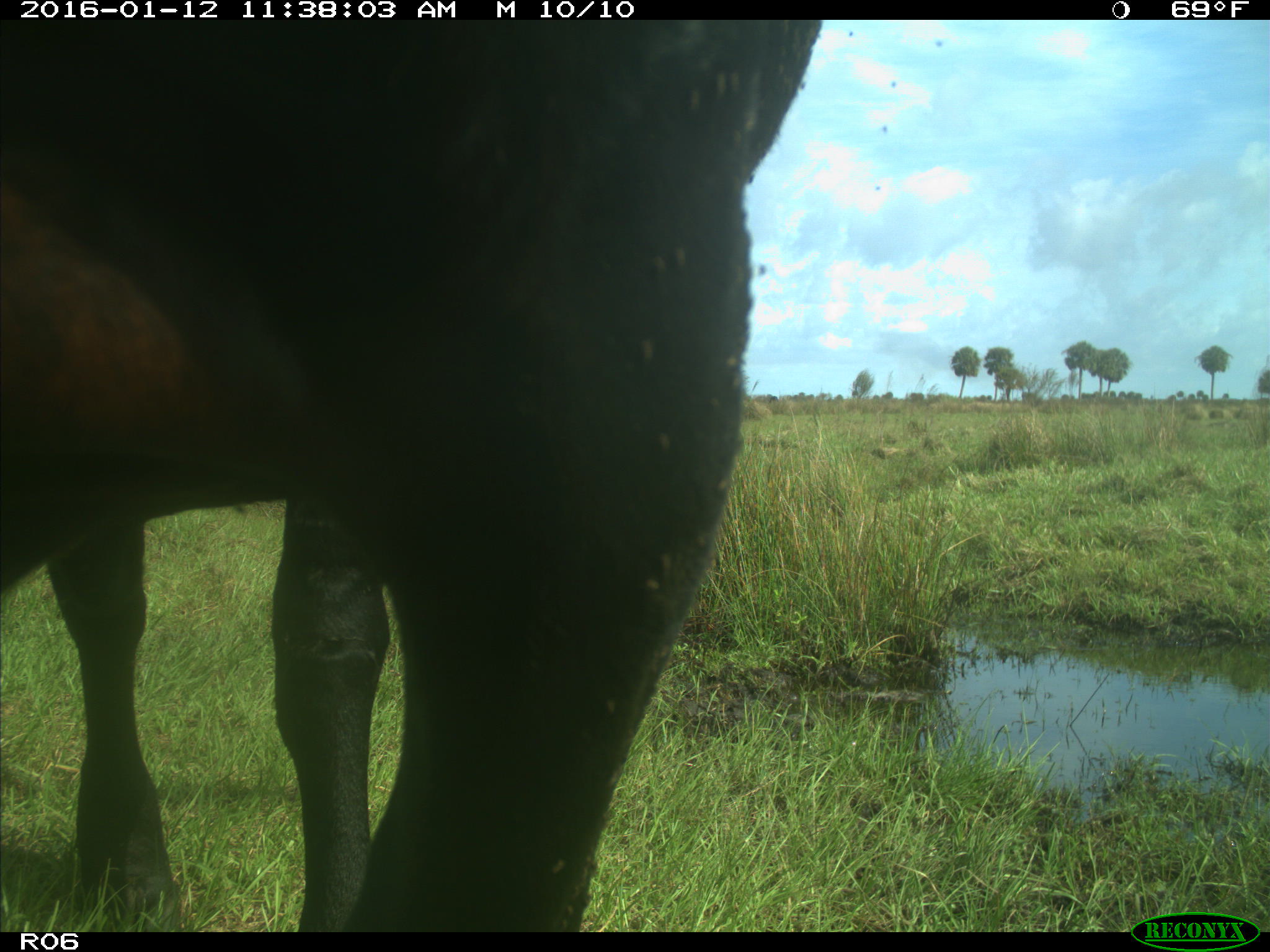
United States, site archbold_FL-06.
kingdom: Animalia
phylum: Chordata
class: Mammalia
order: Artiodactyla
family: Bovidae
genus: Bos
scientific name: Bos taurus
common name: domestic cow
Bos taurus (domestic cow).